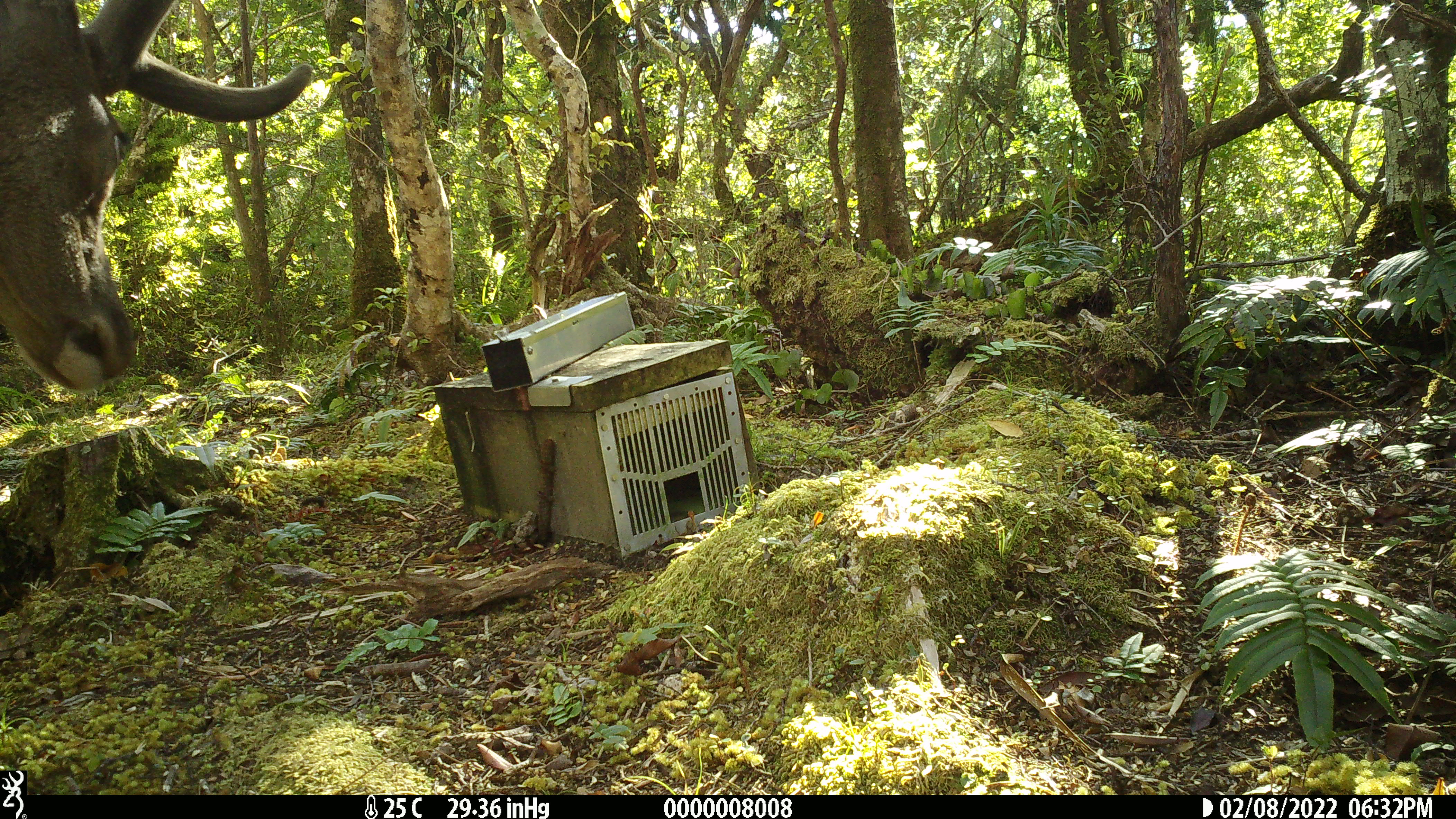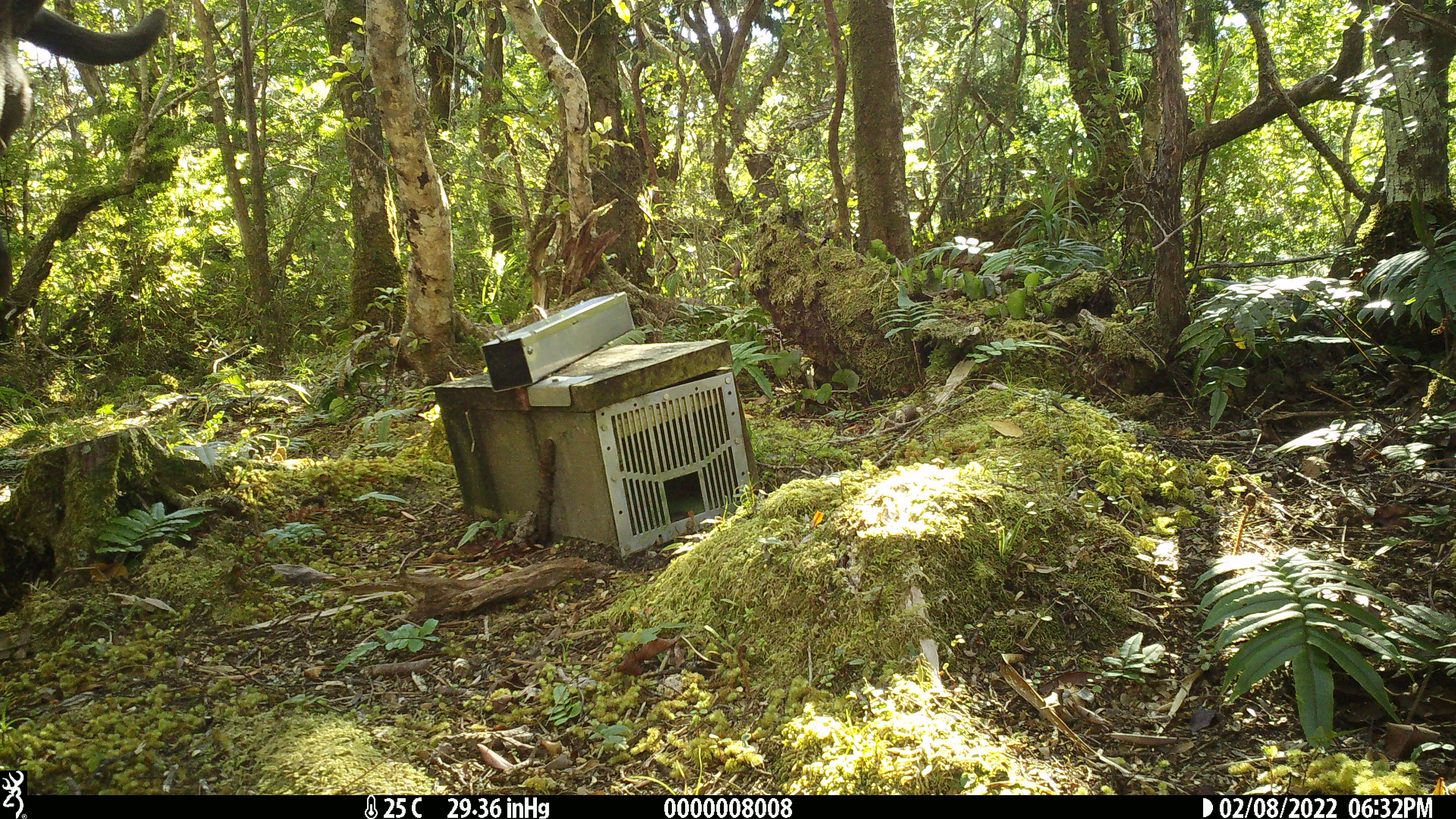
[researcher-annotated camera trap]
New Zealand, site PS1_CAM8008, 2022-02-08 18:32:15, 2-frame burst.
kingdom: Animalia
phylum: Chordata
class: Mammalia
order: Artiodactyla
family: Cervidae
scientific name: Cervidae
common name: deer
Deer (Cervidae).